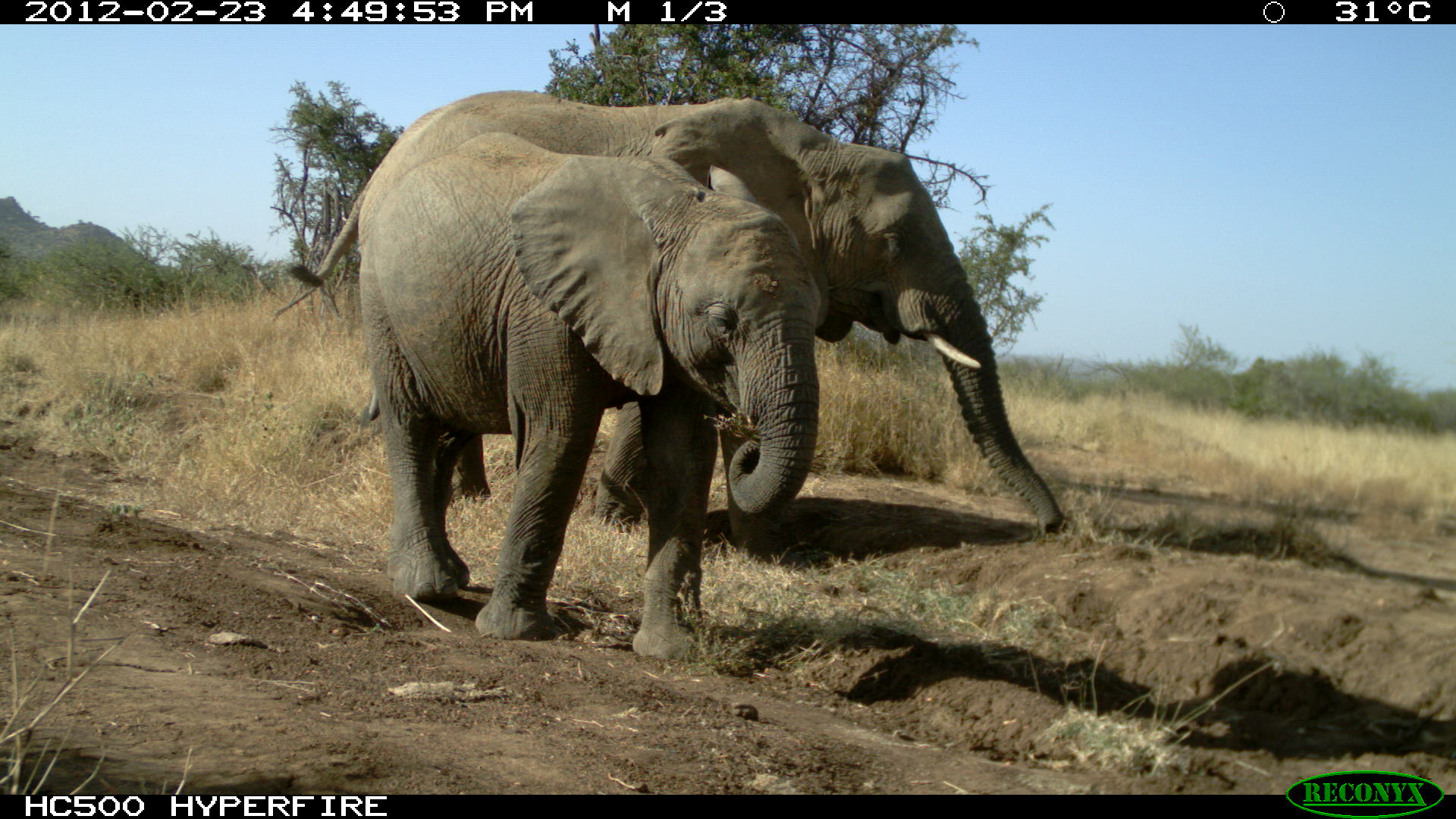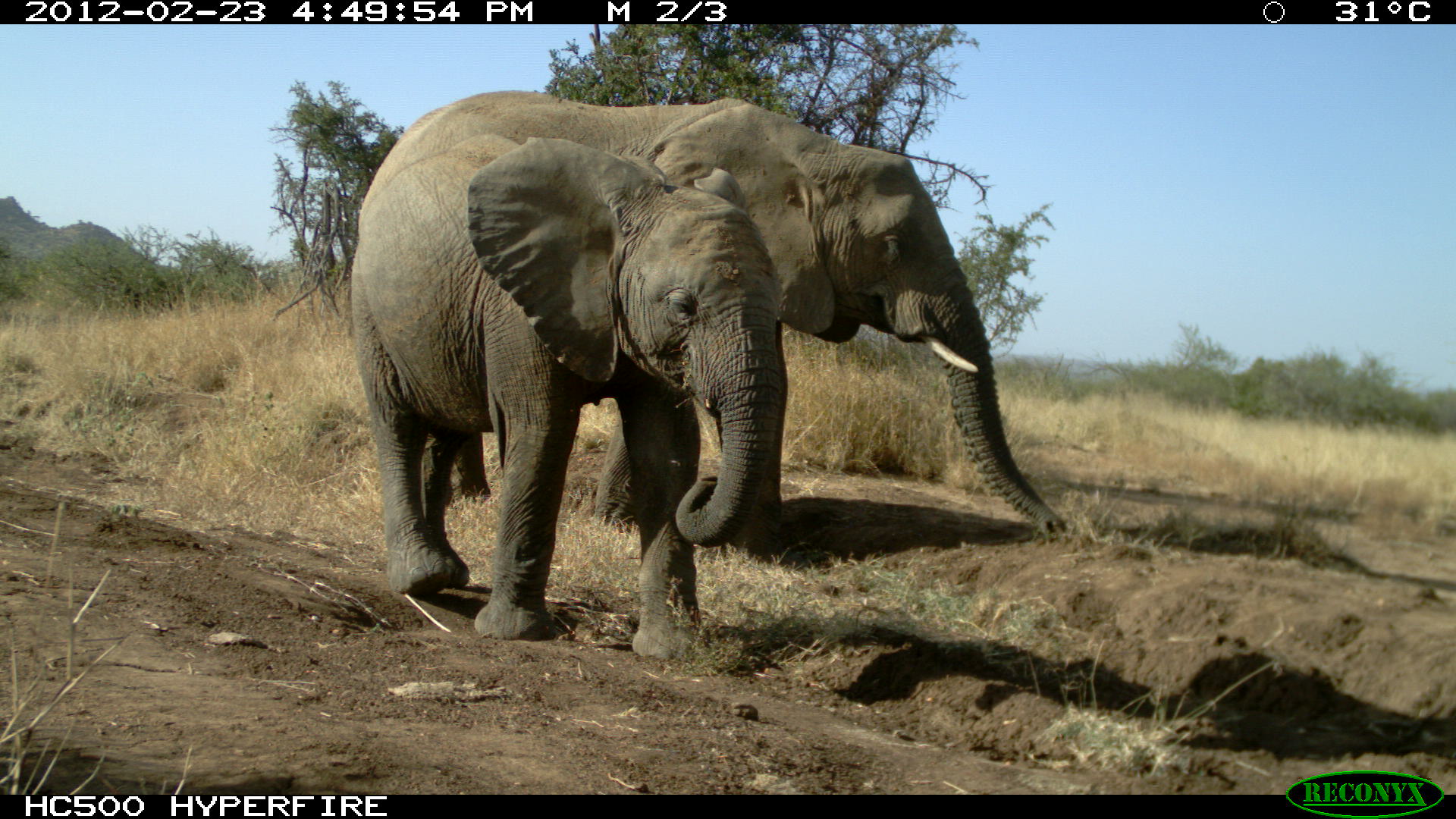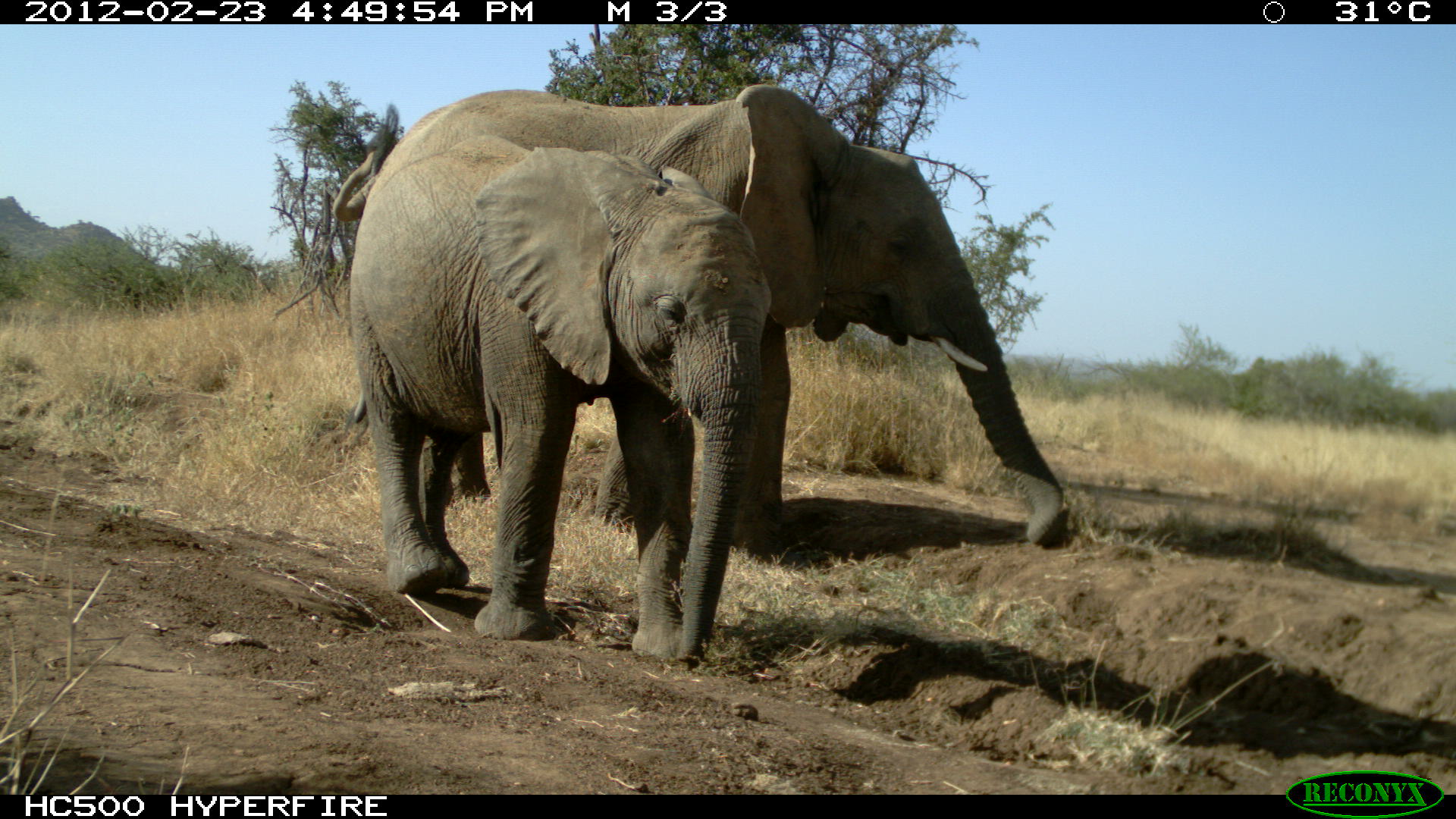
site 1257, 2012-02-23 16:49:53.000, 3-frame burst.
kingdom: Animalia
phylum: Chordata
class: Mammalia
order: Proboscidea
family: Elephantidae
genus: Loxodonta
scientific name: Loxodonta africana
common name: african bush elephant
Loxodonta africana (african bush elephant), count 2.